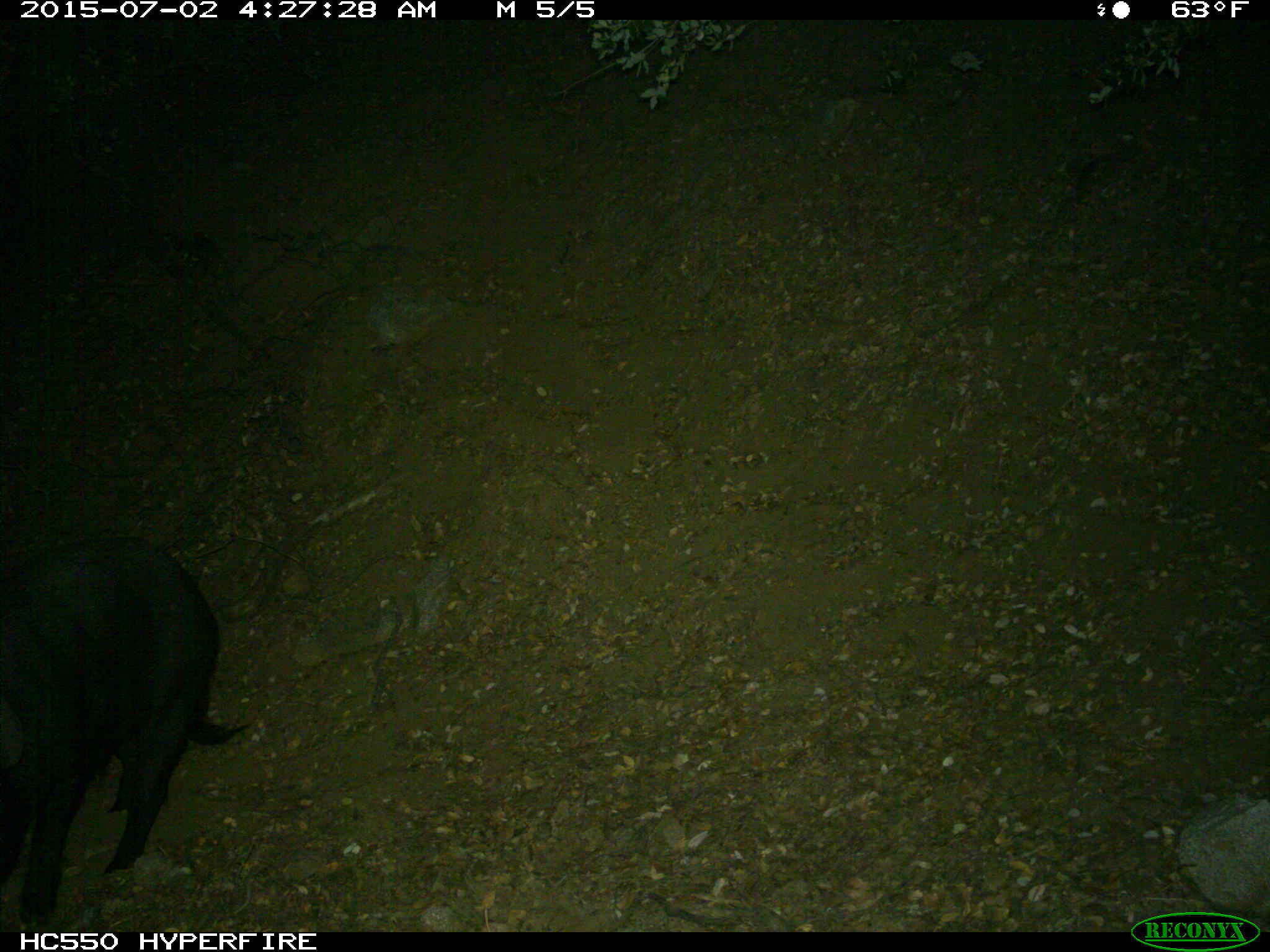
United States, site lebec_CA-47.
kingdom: Animalia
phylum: Chordata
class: Mammalia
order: Artiodactyla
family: Suidae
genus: Sus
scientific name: Sus scrofa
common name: wild boar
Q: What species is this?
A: Sus scrofa (wild boar).